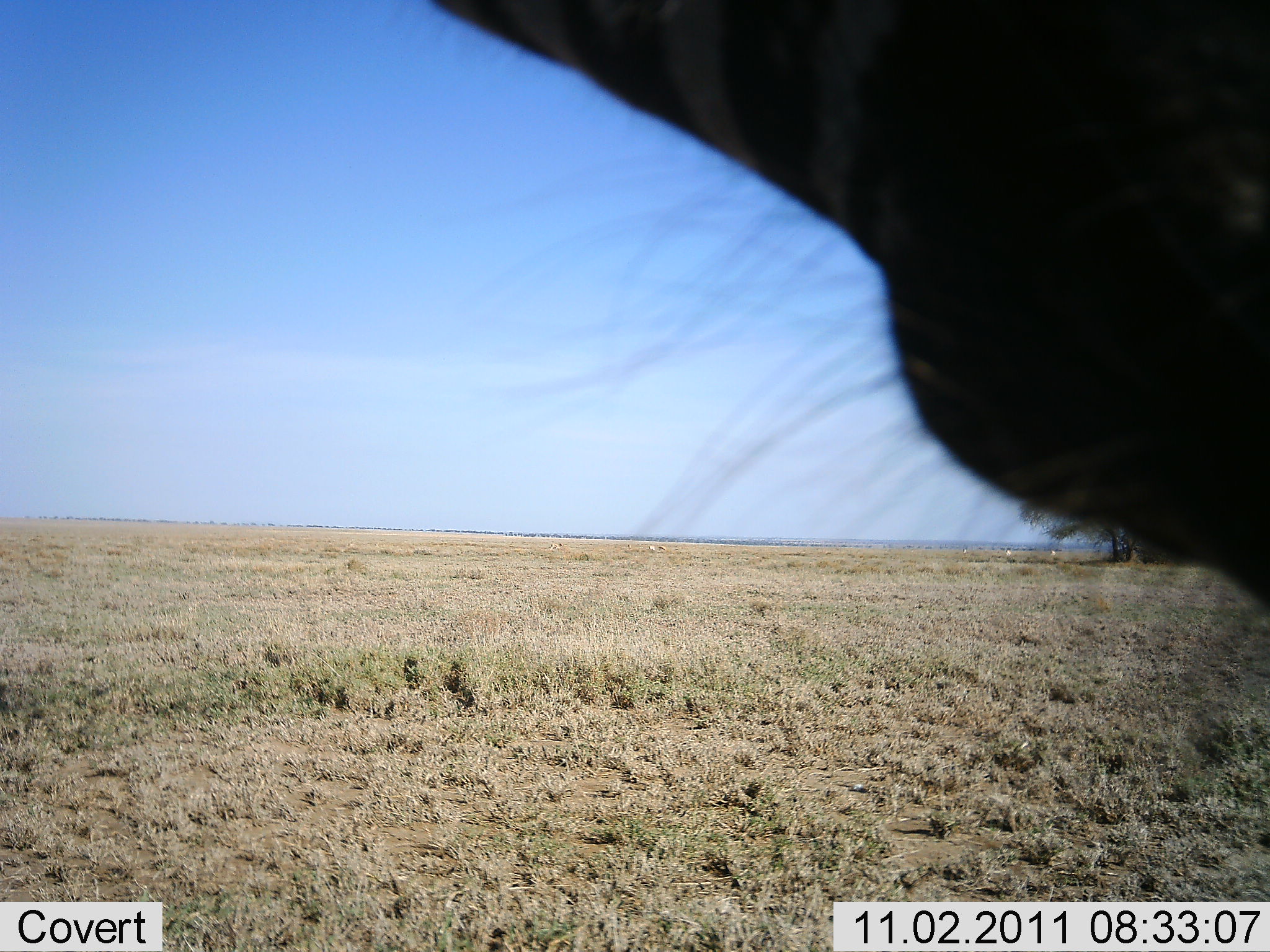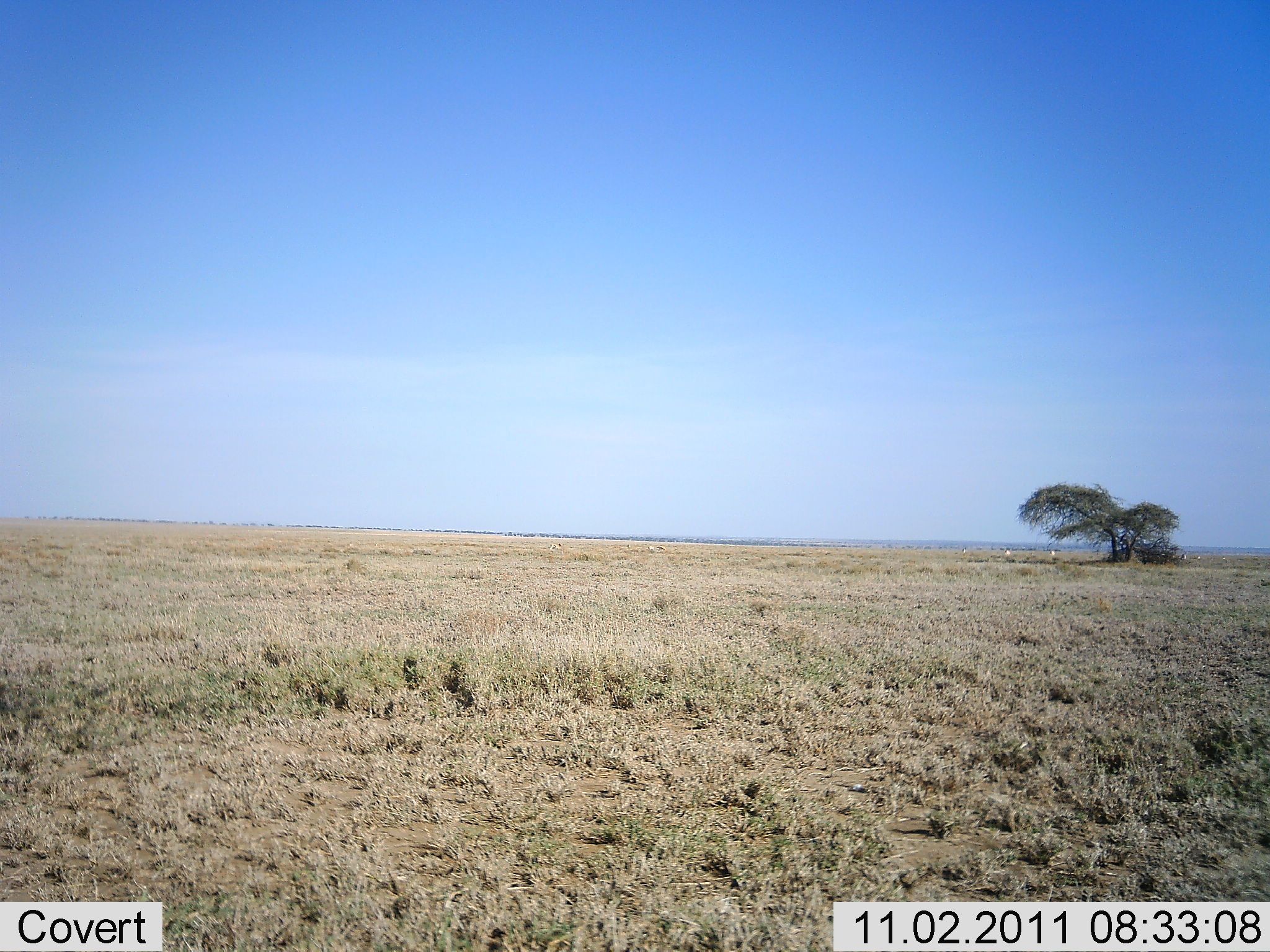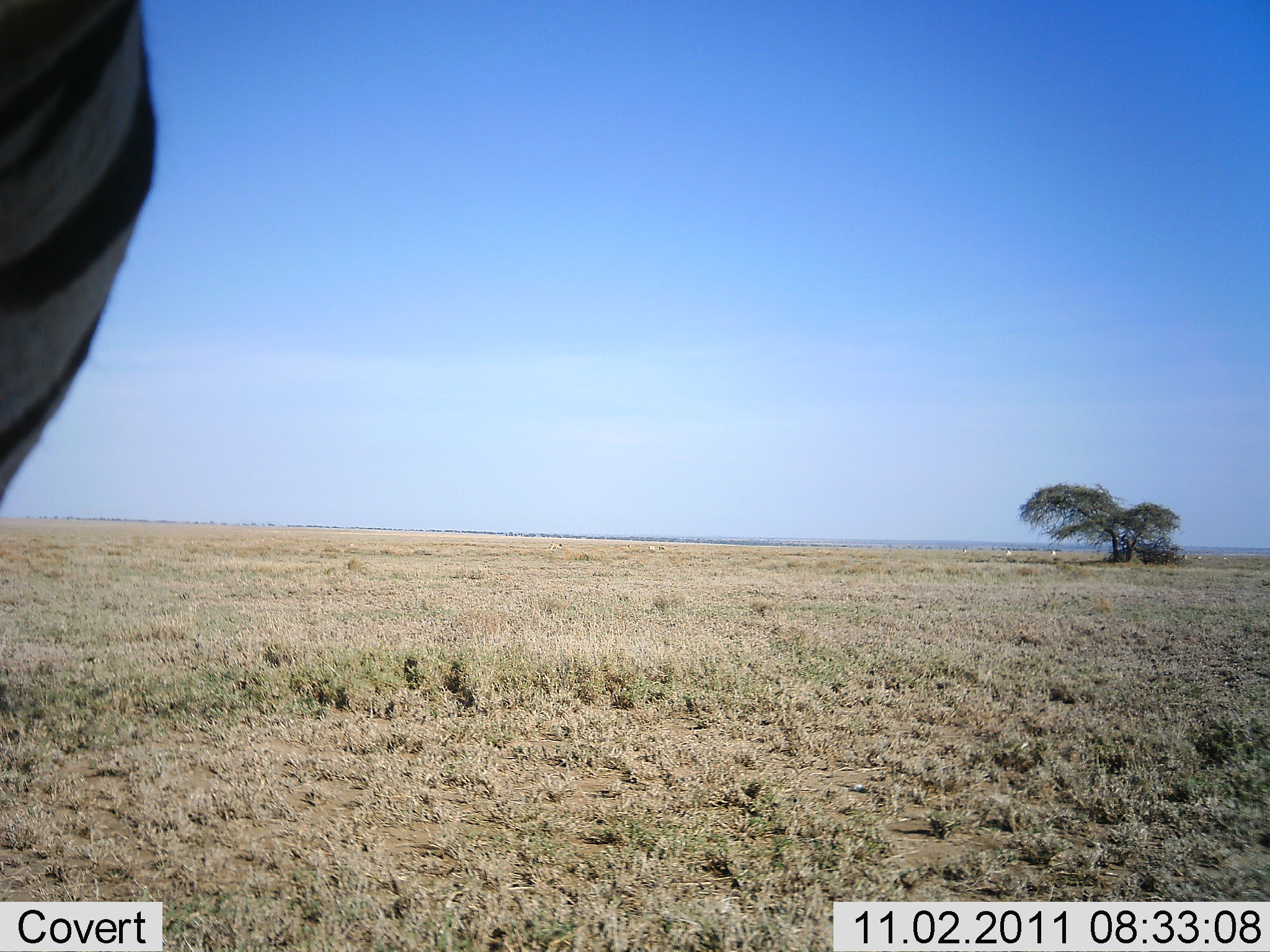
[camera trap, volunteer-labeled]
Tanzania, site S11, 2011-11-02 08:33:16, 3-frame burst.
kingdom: Animalia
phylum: Chordata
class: Mammalia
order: Perissodactyla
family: Equidae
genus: Equus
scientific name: Equus quagga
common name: plains zebra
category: zebra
Zebra (plains zebra) (Equus quagga), count 1. Behavior (volunteer vote fractions): standing 20%, resting 0%, moving 70%, interacting 10%. Young present (vote fraction): 0%. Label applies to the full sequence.